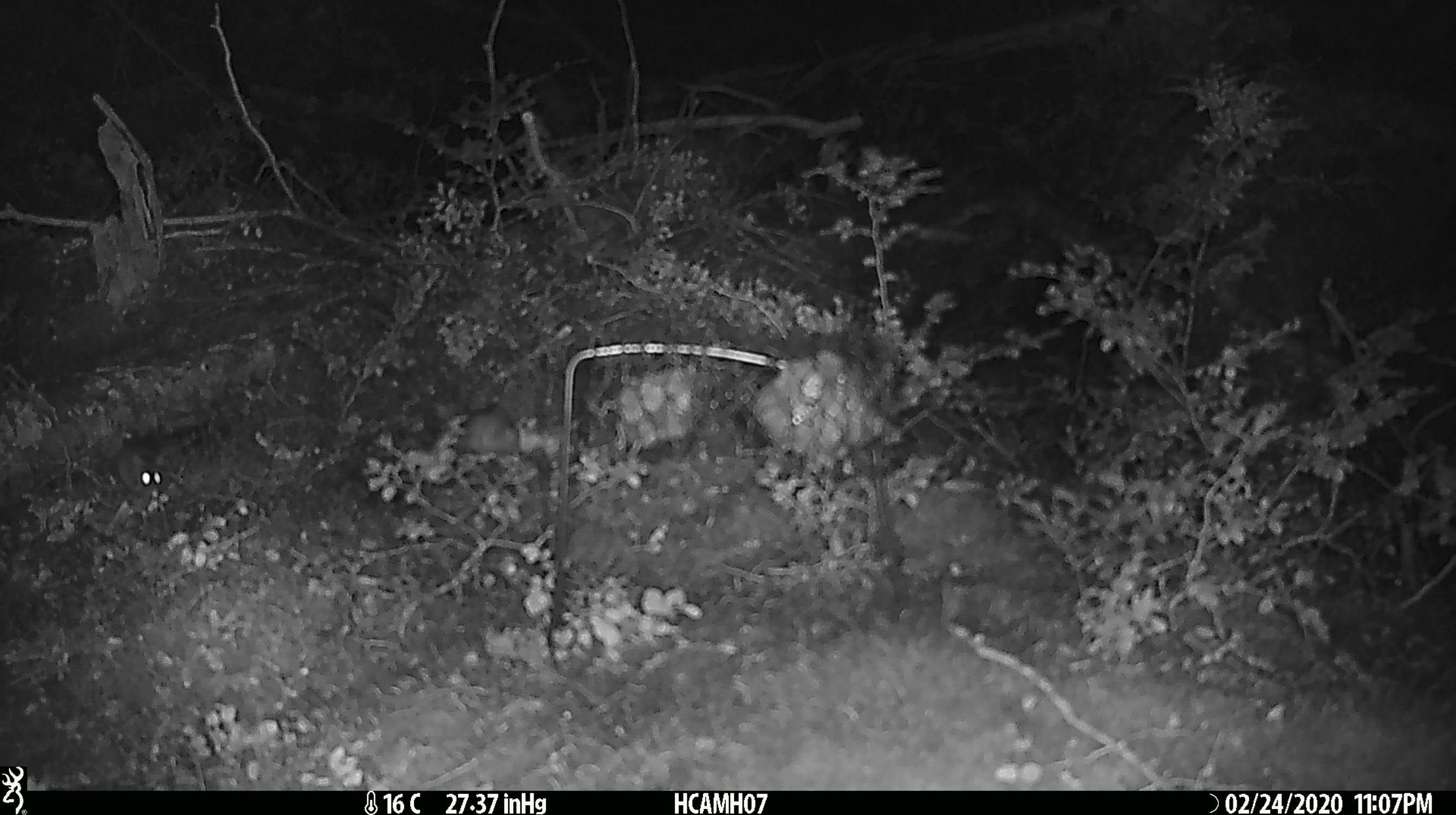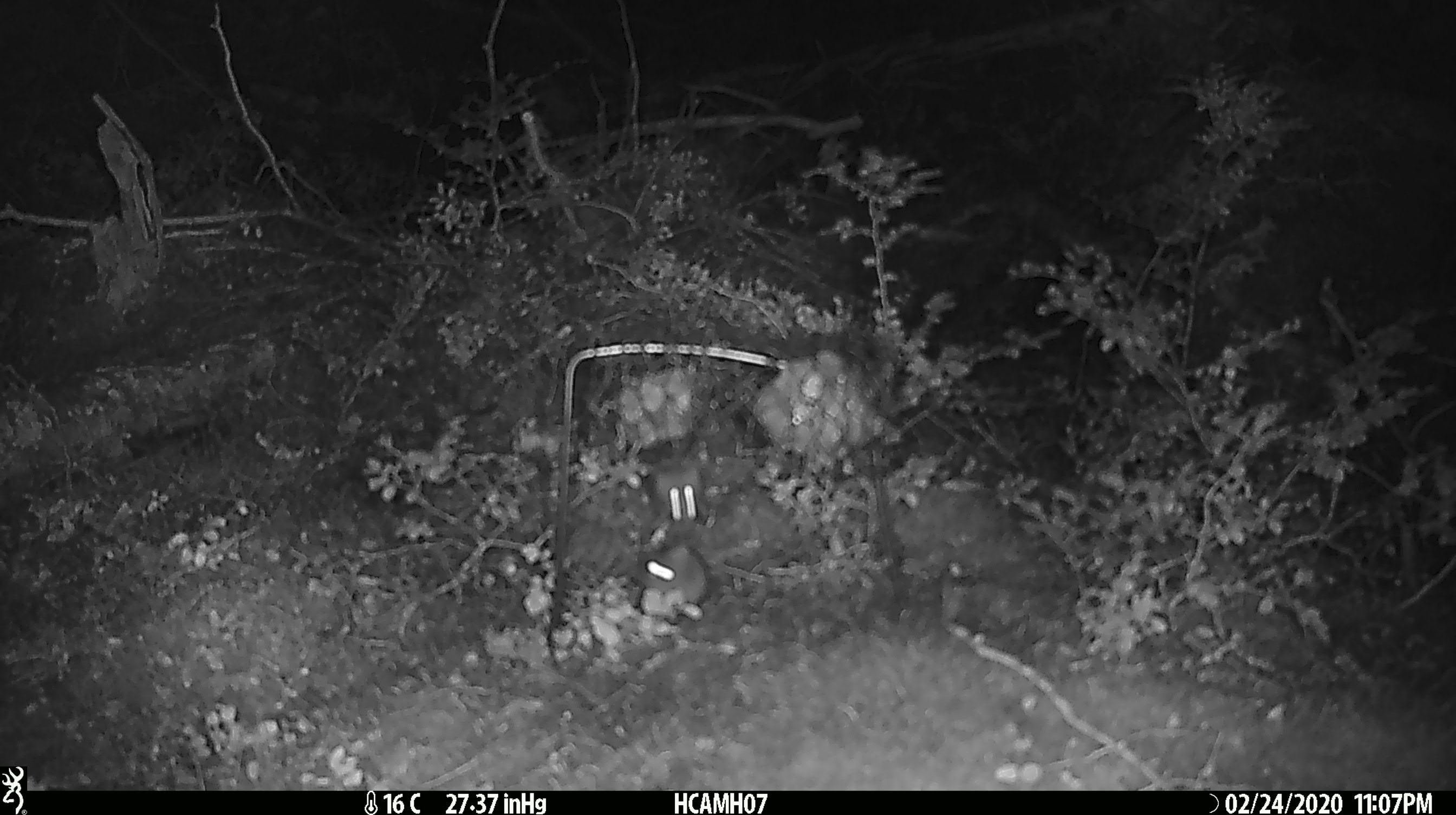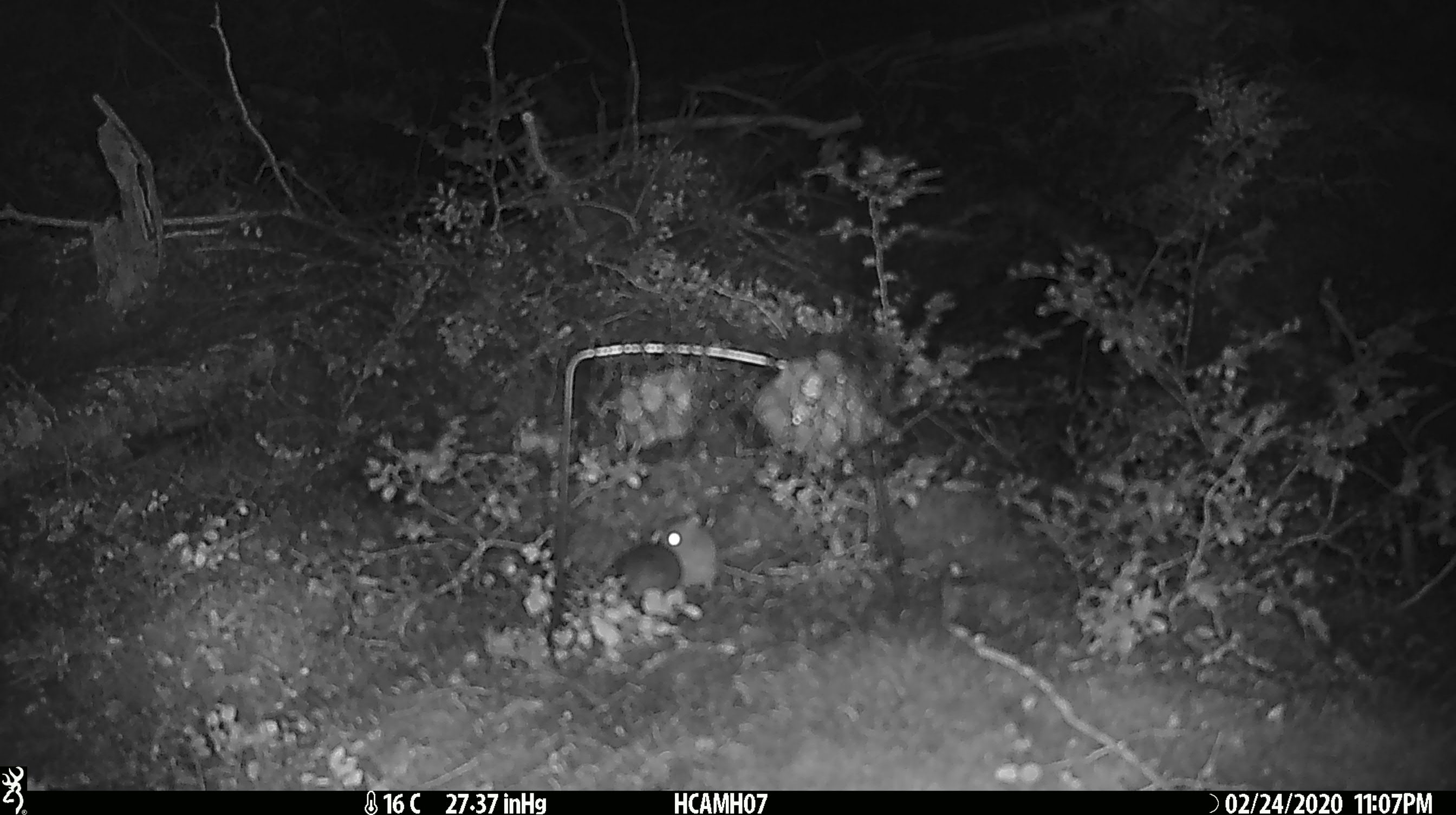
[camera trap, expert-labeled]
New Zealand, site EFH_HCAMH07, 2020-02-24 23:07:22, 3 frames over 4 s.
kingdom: Animalia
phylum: Chordata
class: Mammalia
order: Rodentia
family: Muridae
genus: Mus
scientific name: Mus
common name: mouse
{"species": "mouse (Mus)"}